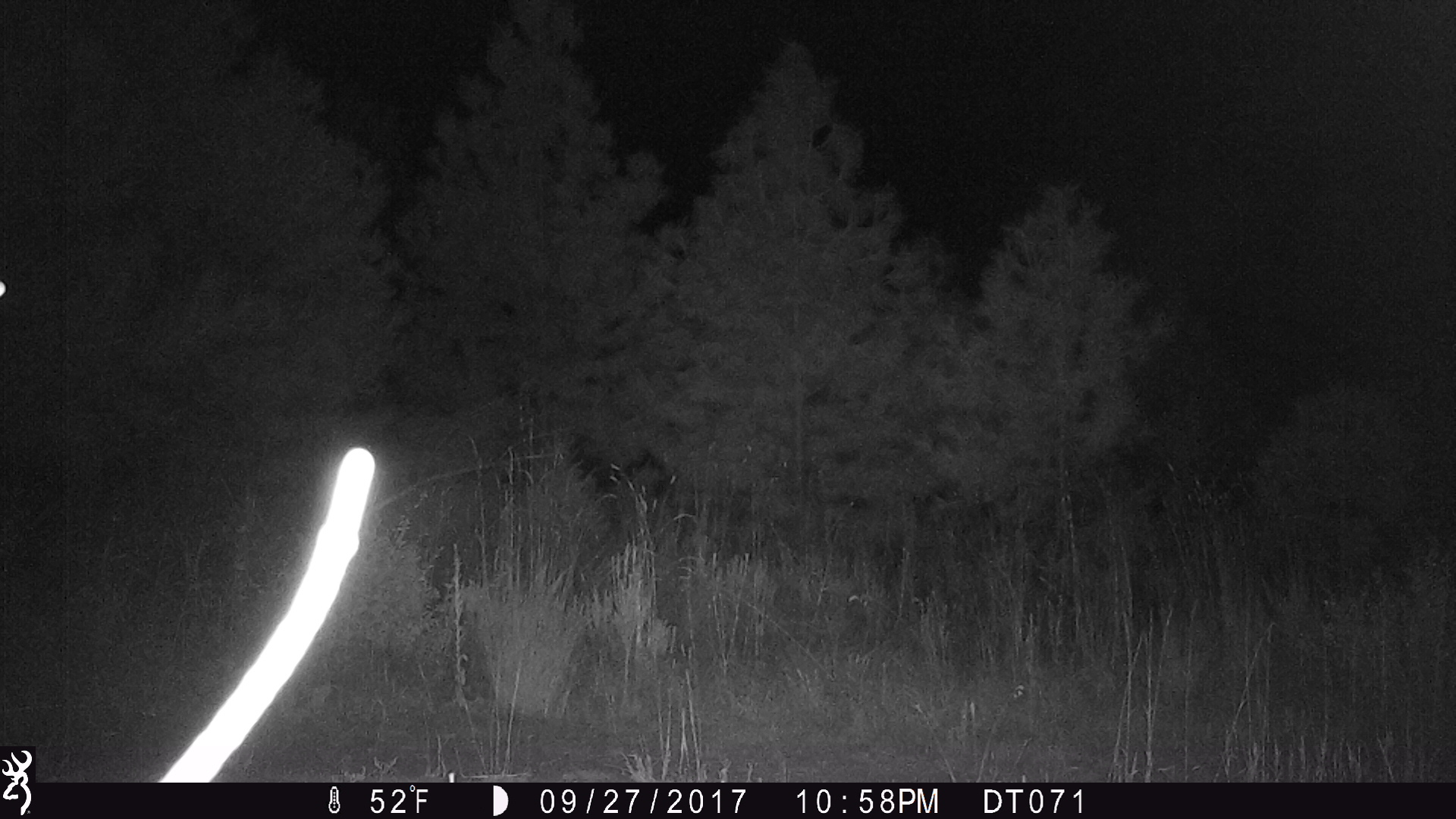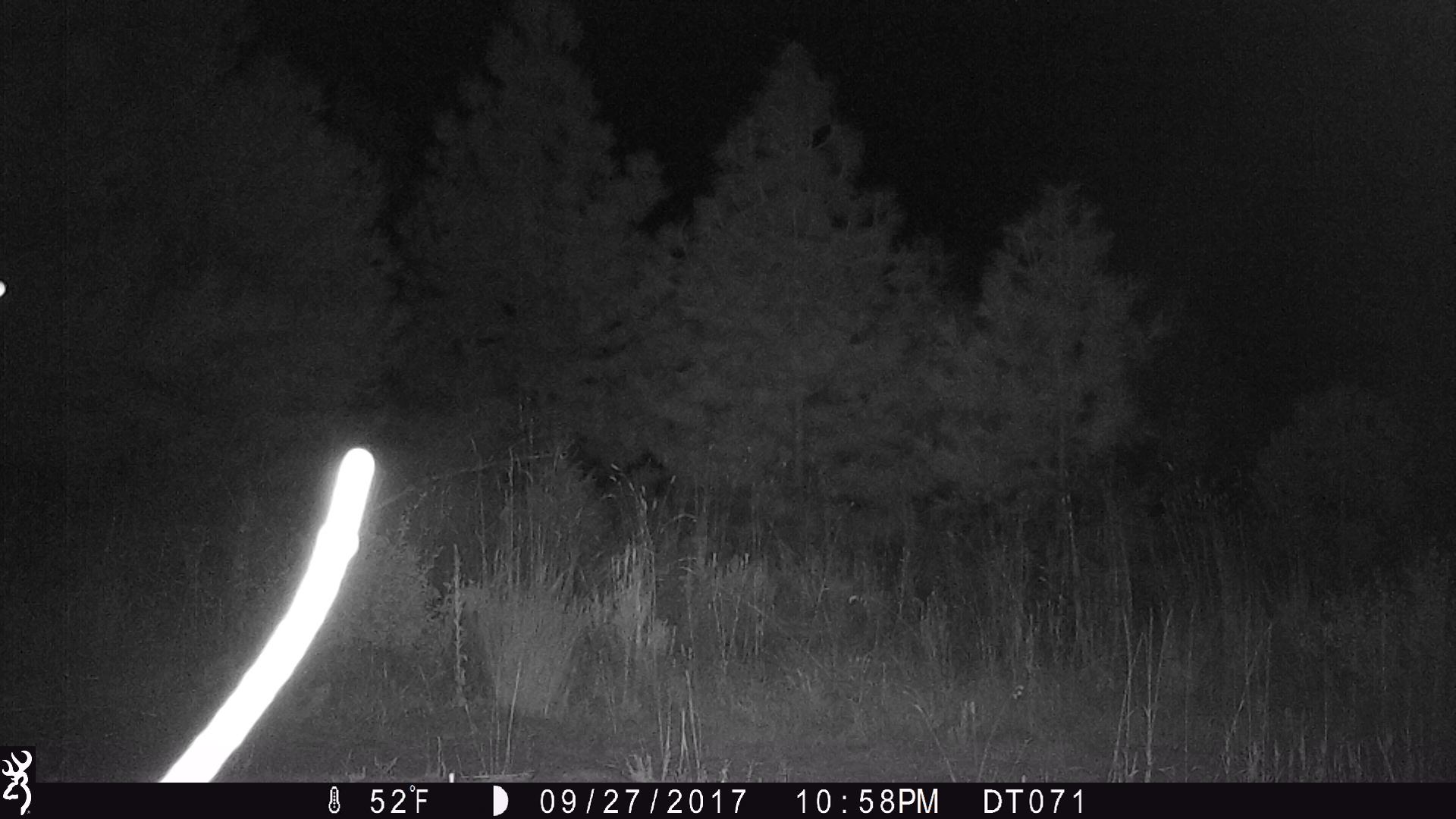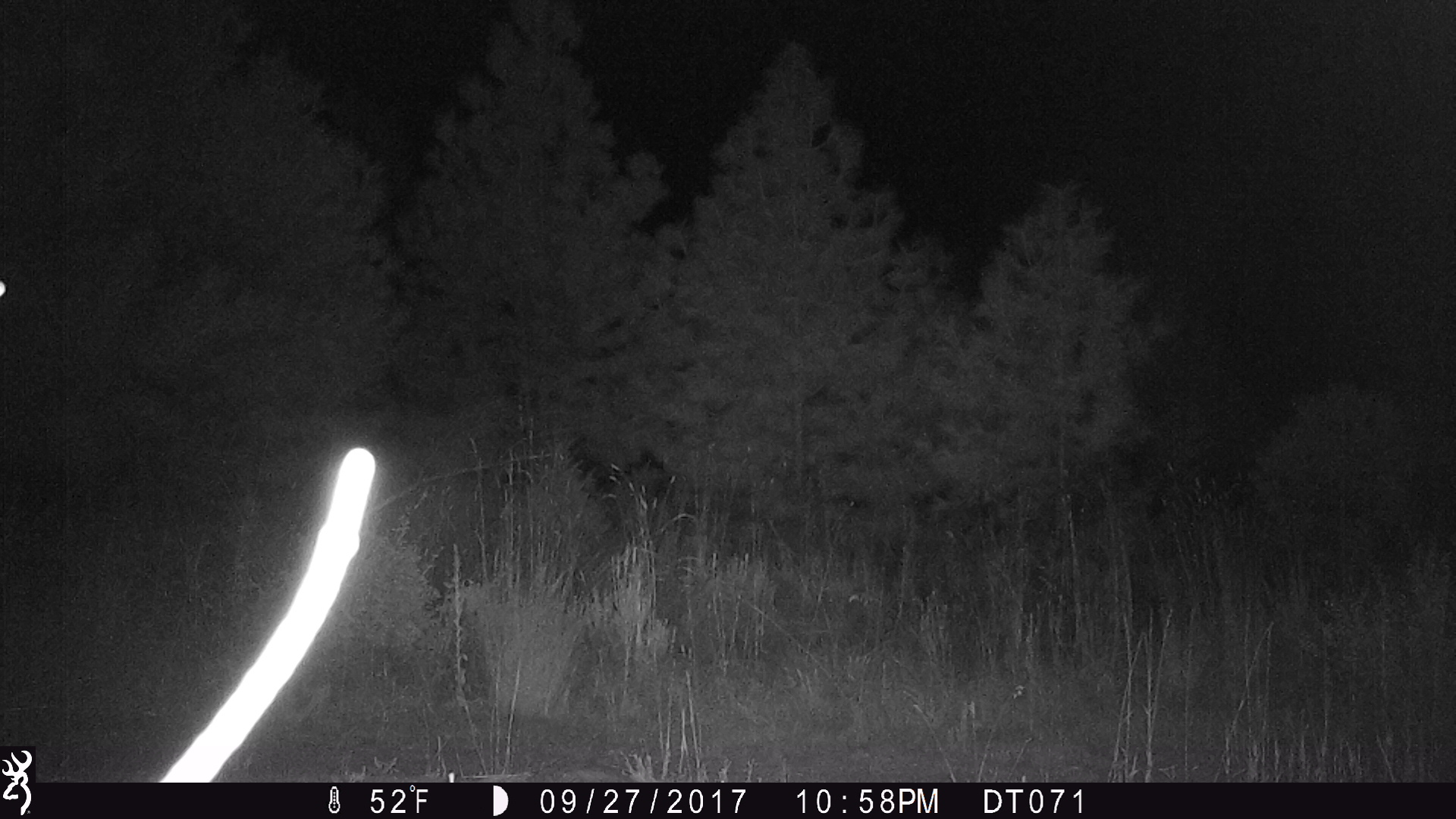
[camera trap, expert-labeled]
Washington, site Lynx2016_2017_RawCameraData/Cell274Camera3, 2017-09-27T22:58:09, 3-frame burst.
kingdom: Animalia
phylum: Chordata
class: Mammalia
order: Artiodactyla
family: Bovidae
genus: Bos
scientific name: Bos taurus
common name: domestic cattle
Domestic cattle (Bos taurus). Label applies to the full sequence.